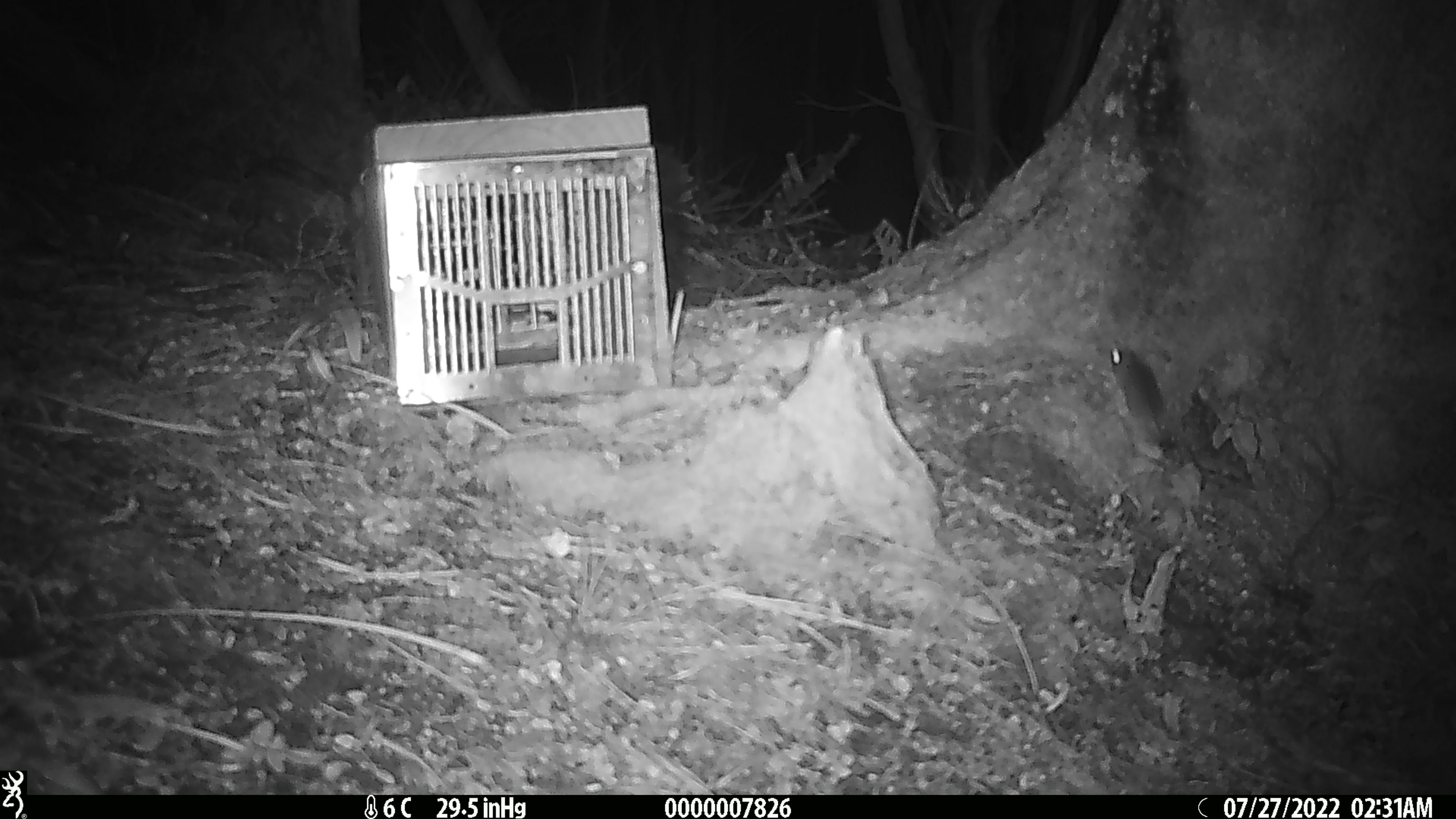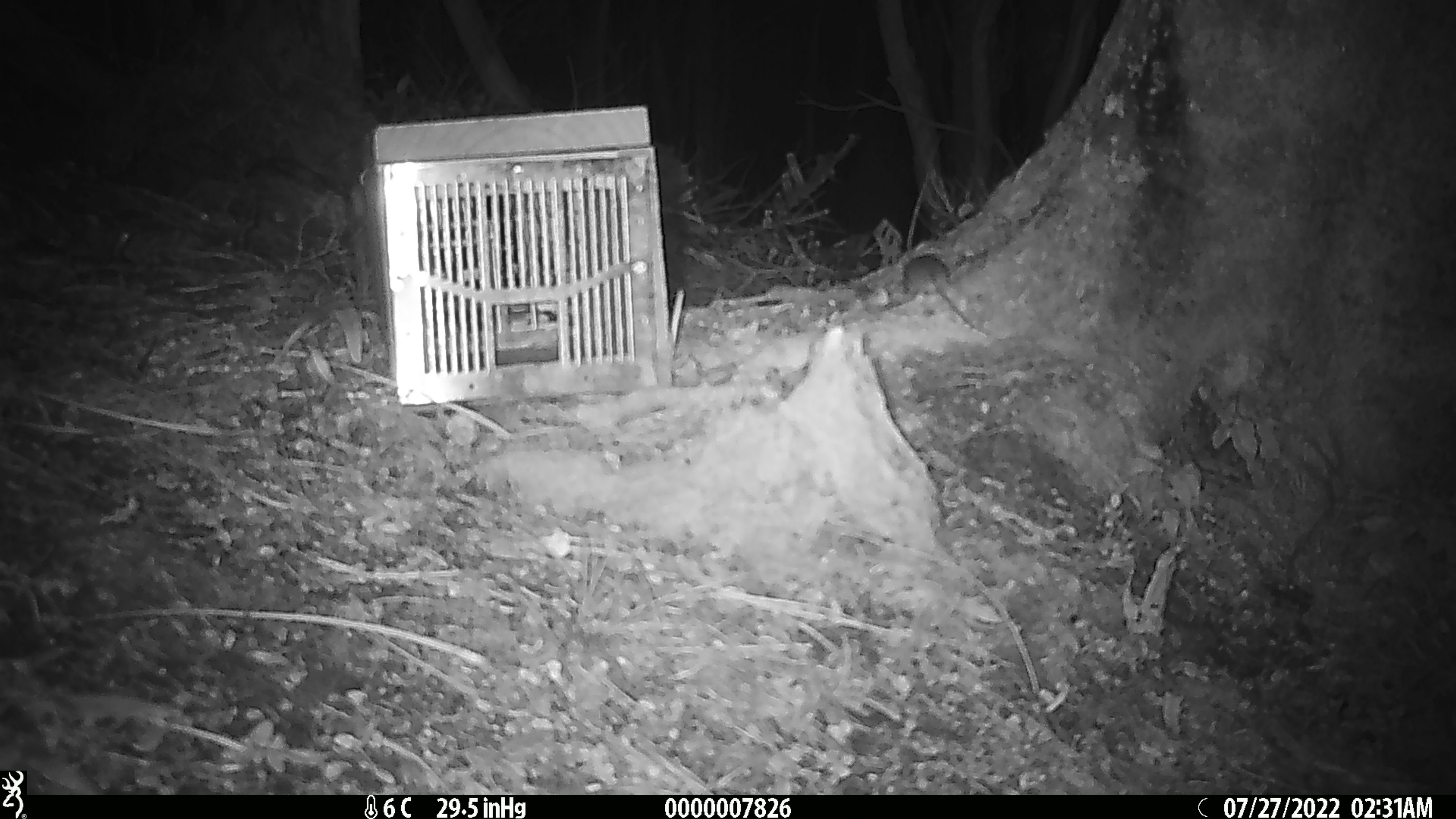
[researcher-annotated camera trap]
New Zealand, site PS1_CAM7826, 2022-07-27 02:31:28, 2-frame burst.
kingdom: Animalia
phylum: Chordata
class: Mammalia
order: Rodentia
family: Muridae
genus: Mus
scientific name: Mus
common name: mouse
Mouse (Mus).